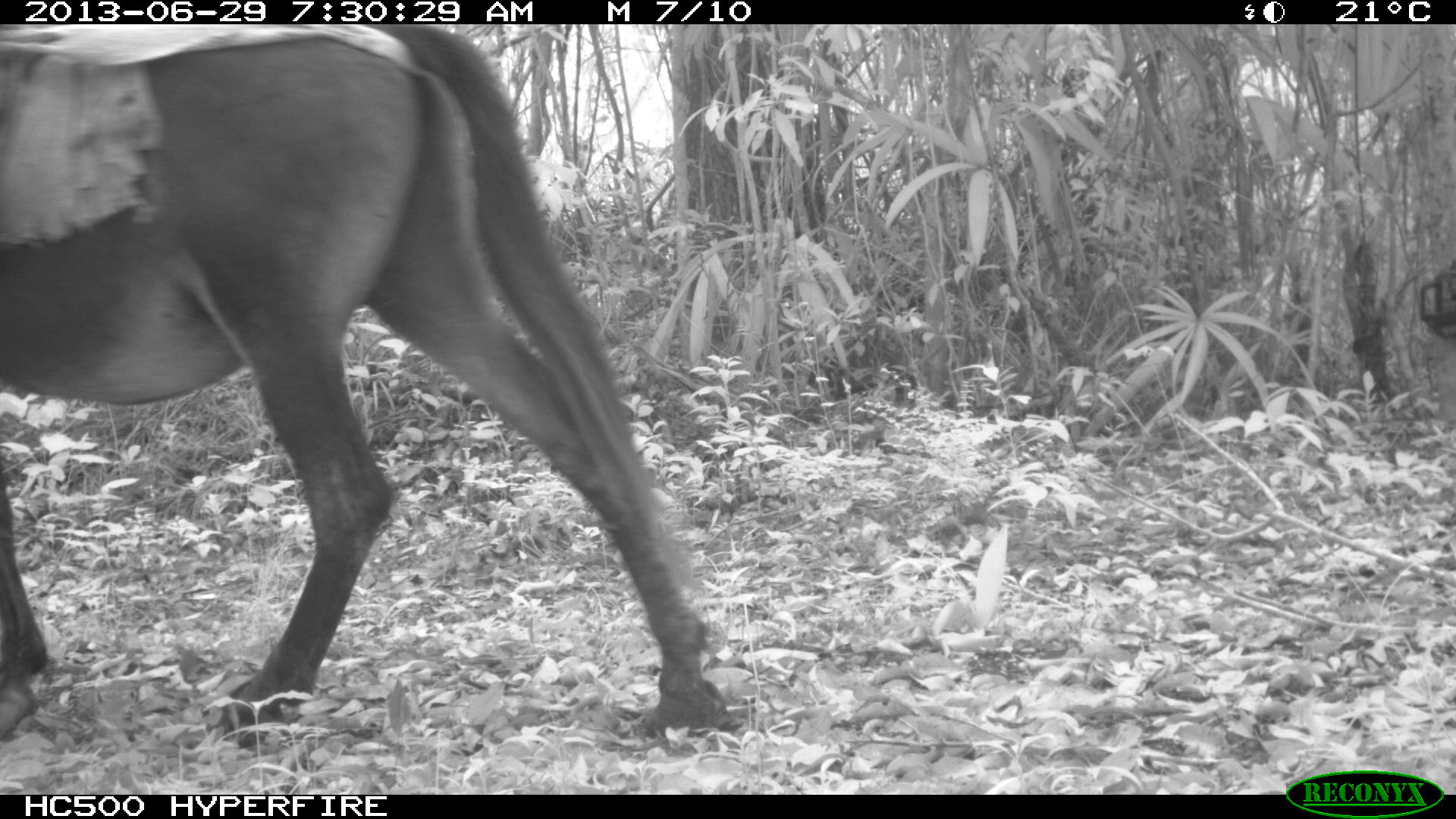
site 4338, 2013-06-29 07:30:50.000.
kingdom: Animalia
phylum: Chordata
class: Mammalia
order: Perissodactyla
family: Equidae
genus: Equus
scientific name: Equus ferus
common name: wild horse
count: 2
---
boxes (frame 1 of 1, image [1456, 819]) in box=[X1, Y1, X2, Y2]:
equus ferus: box=[0, 23, 741, 746]